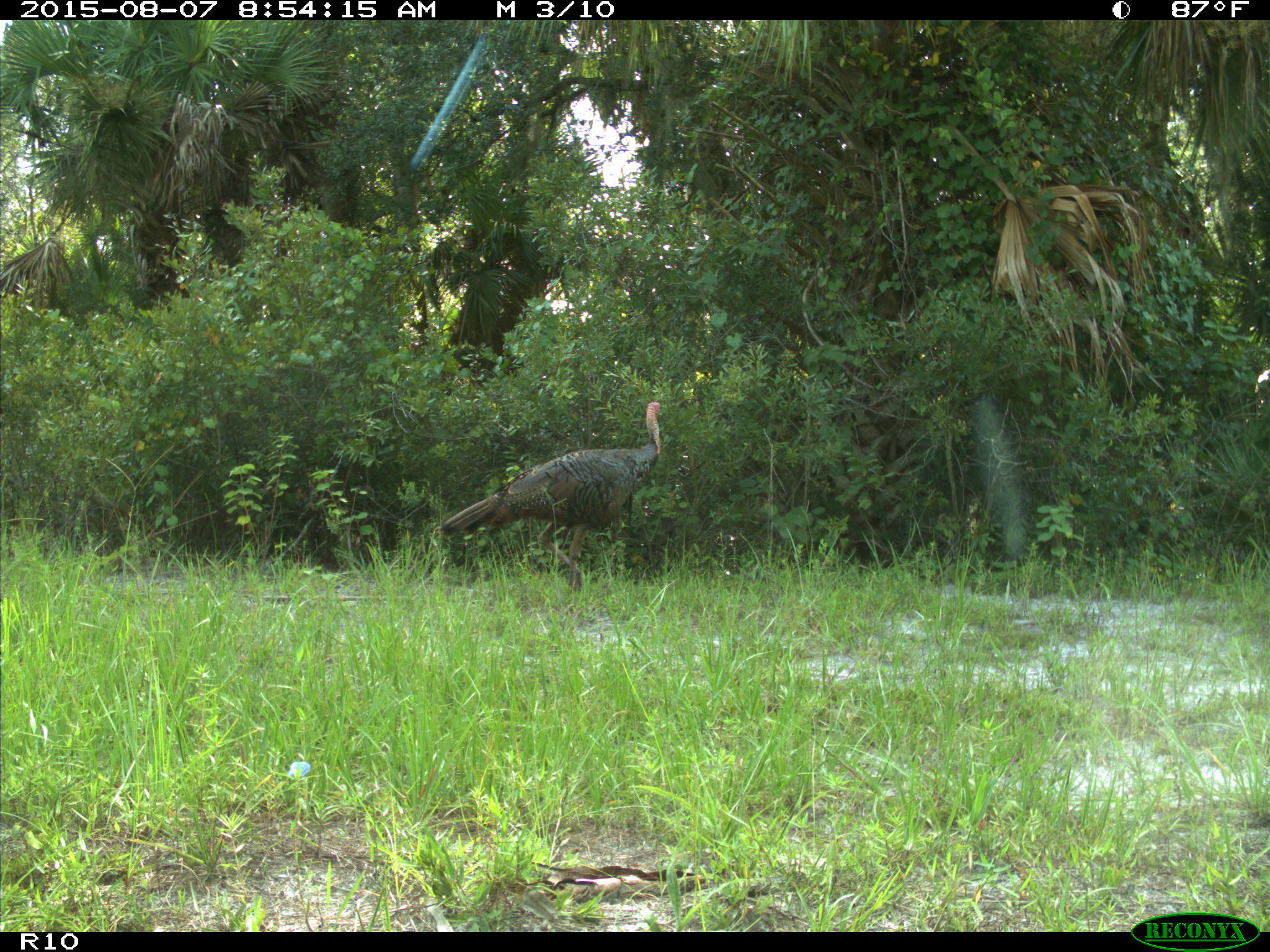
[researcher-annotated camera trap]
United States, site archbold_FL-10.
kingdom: Animalia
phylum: Chordata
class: Aves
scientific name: Aves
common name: birds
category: unidentified bird